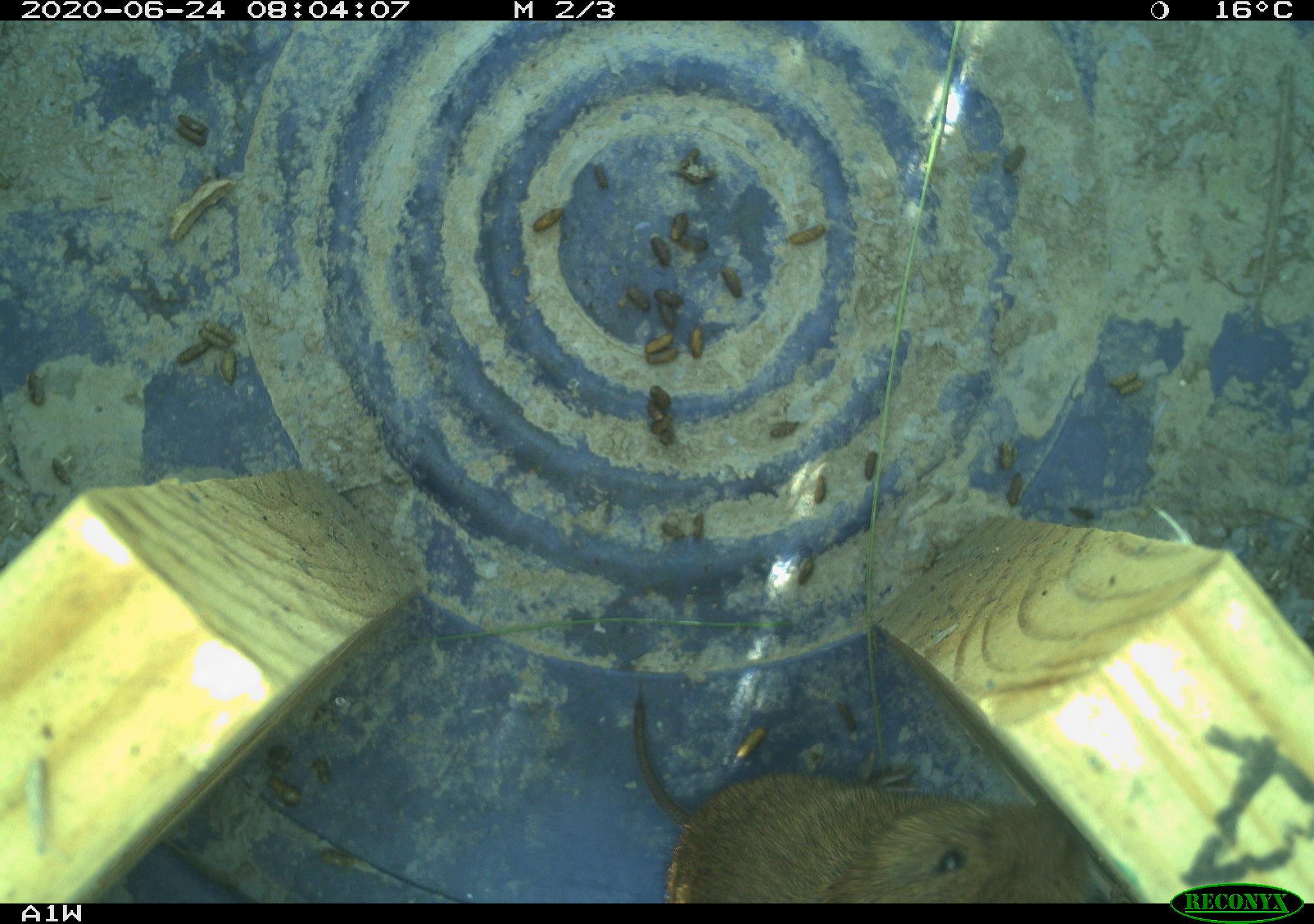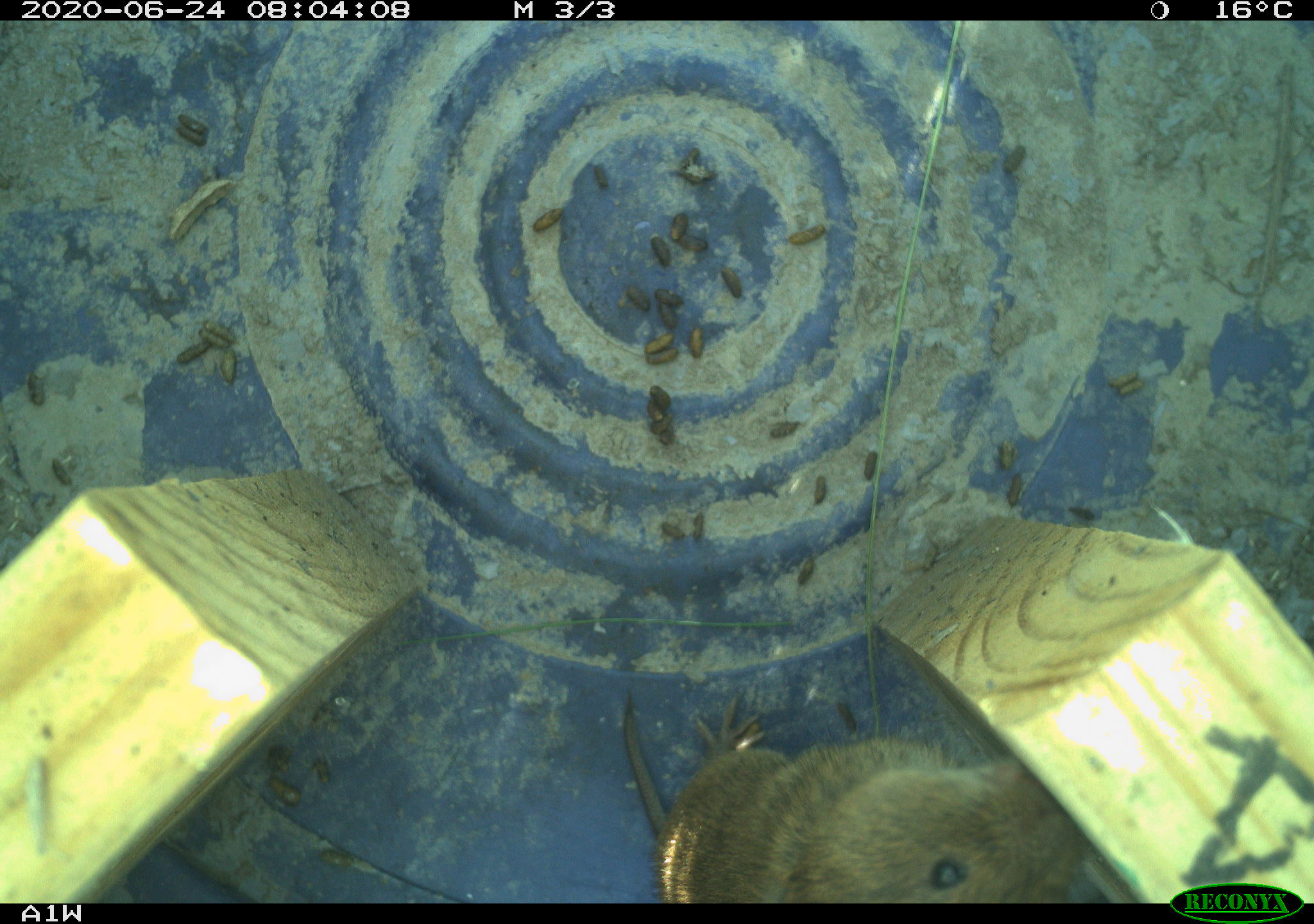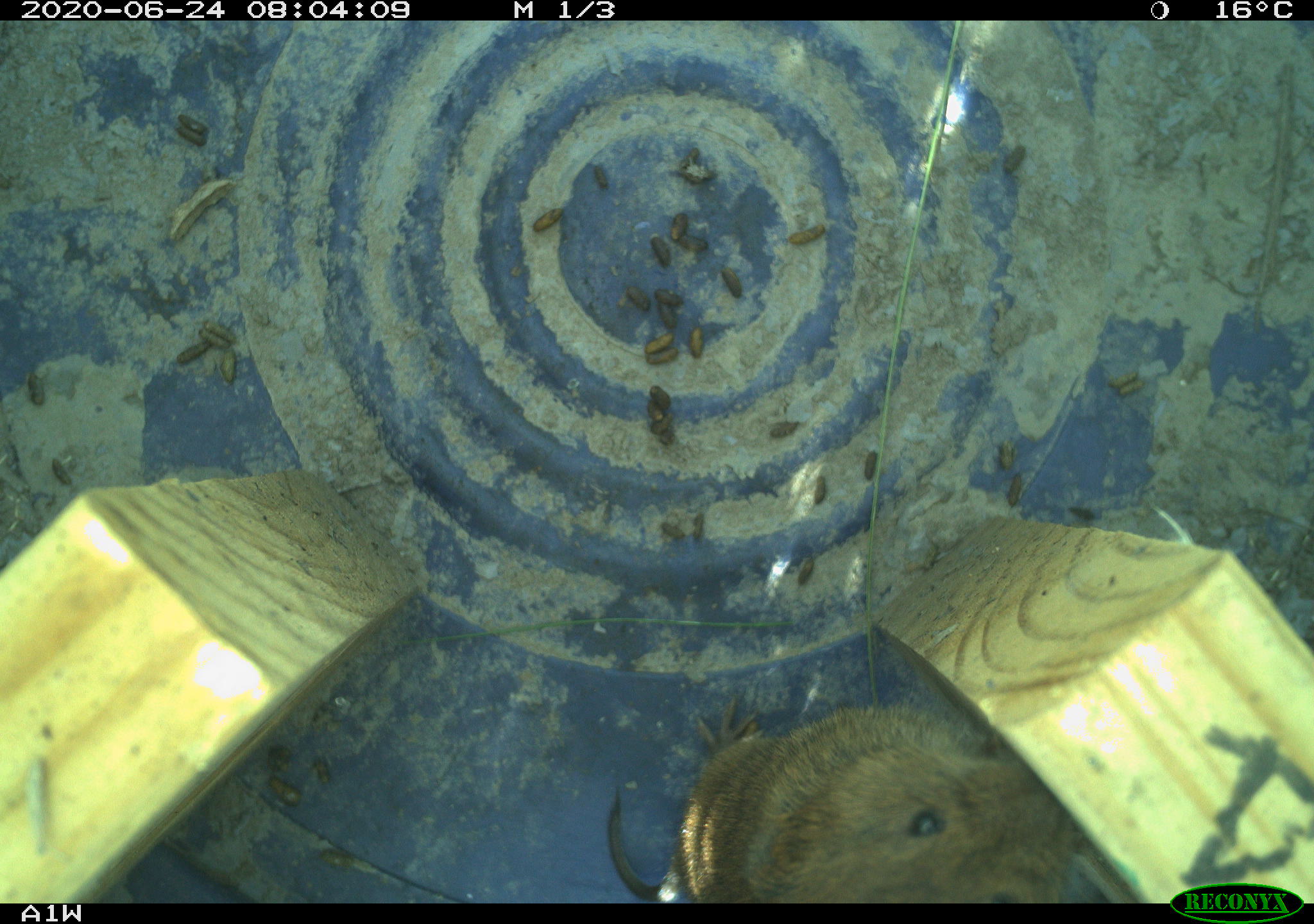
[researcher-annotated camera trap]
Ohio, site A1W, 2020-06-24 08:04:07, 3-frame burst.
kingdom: Animalia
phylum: Chordata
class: Mammalia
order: Rodentia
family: Cricetidae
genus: Microtus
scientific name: Microtus pennsylvanicus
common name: meadow vole